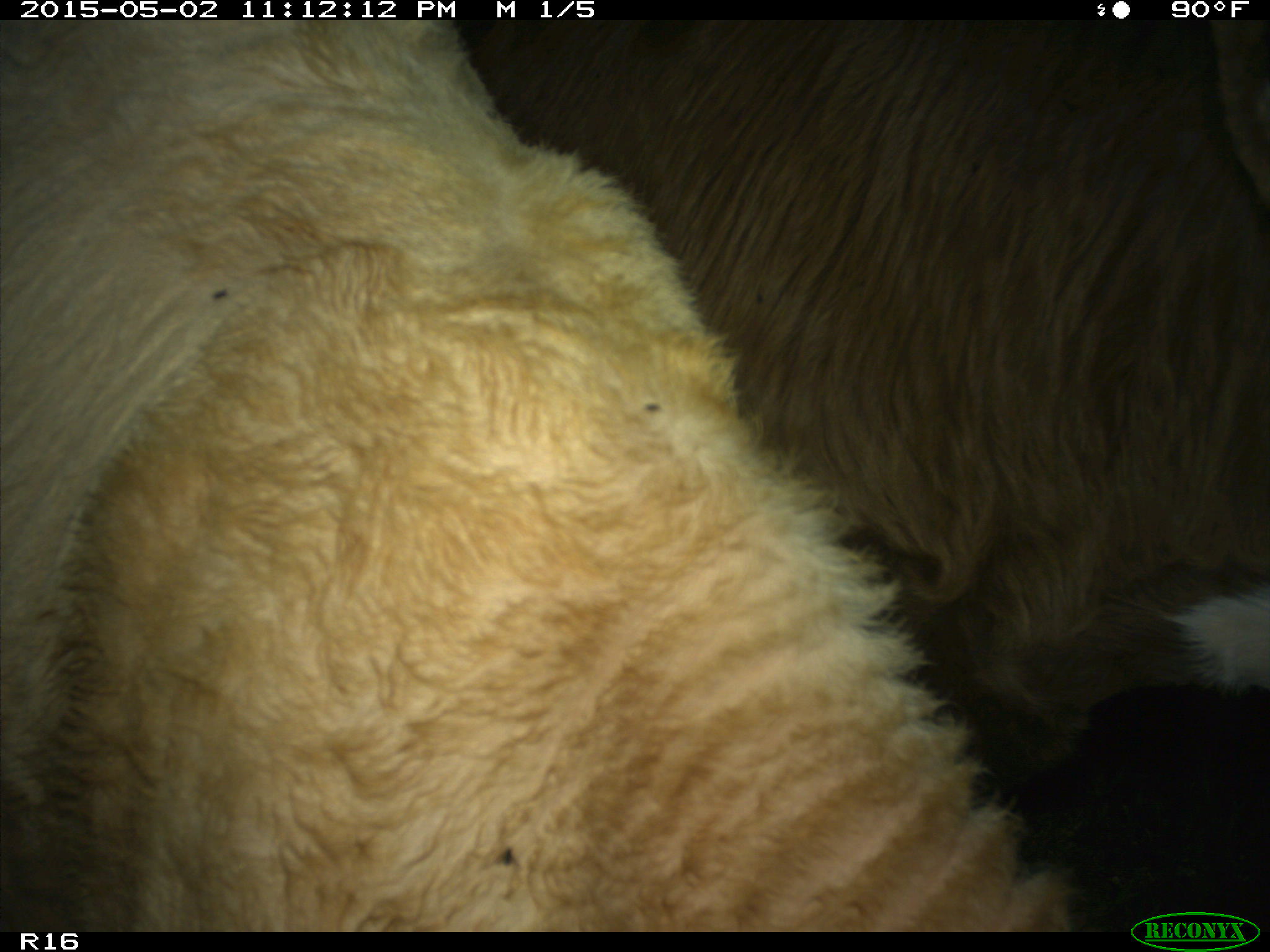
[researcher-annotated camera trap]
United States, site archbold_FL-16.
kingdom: Animalia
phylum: Chordata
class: Mammalia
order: Artiodactyla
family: Bovidae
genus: Bos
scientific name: Bos taurus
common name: domestic cow